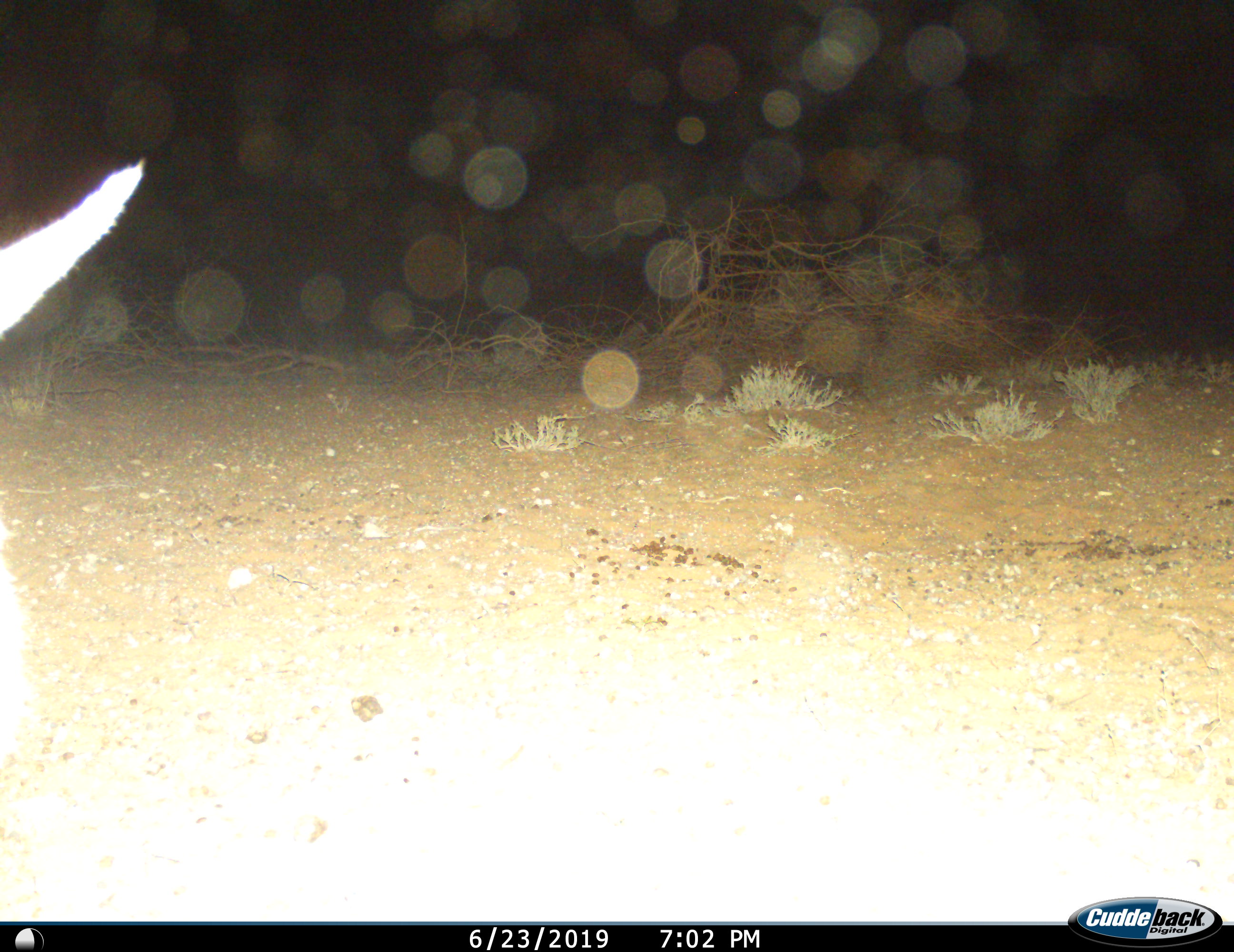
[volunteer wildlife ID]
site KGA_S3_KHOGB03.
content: unidentified animal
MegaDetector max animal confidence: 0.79